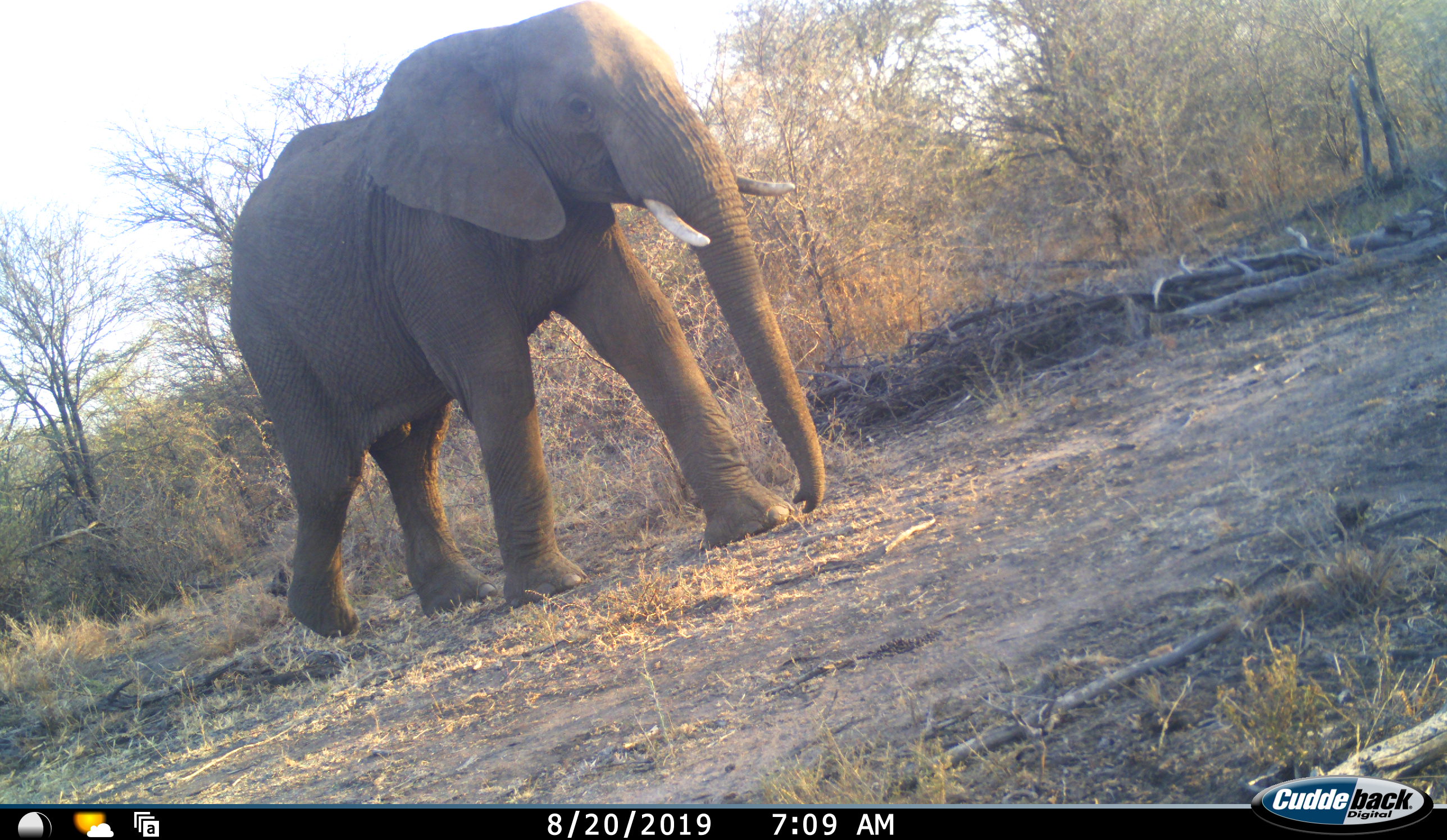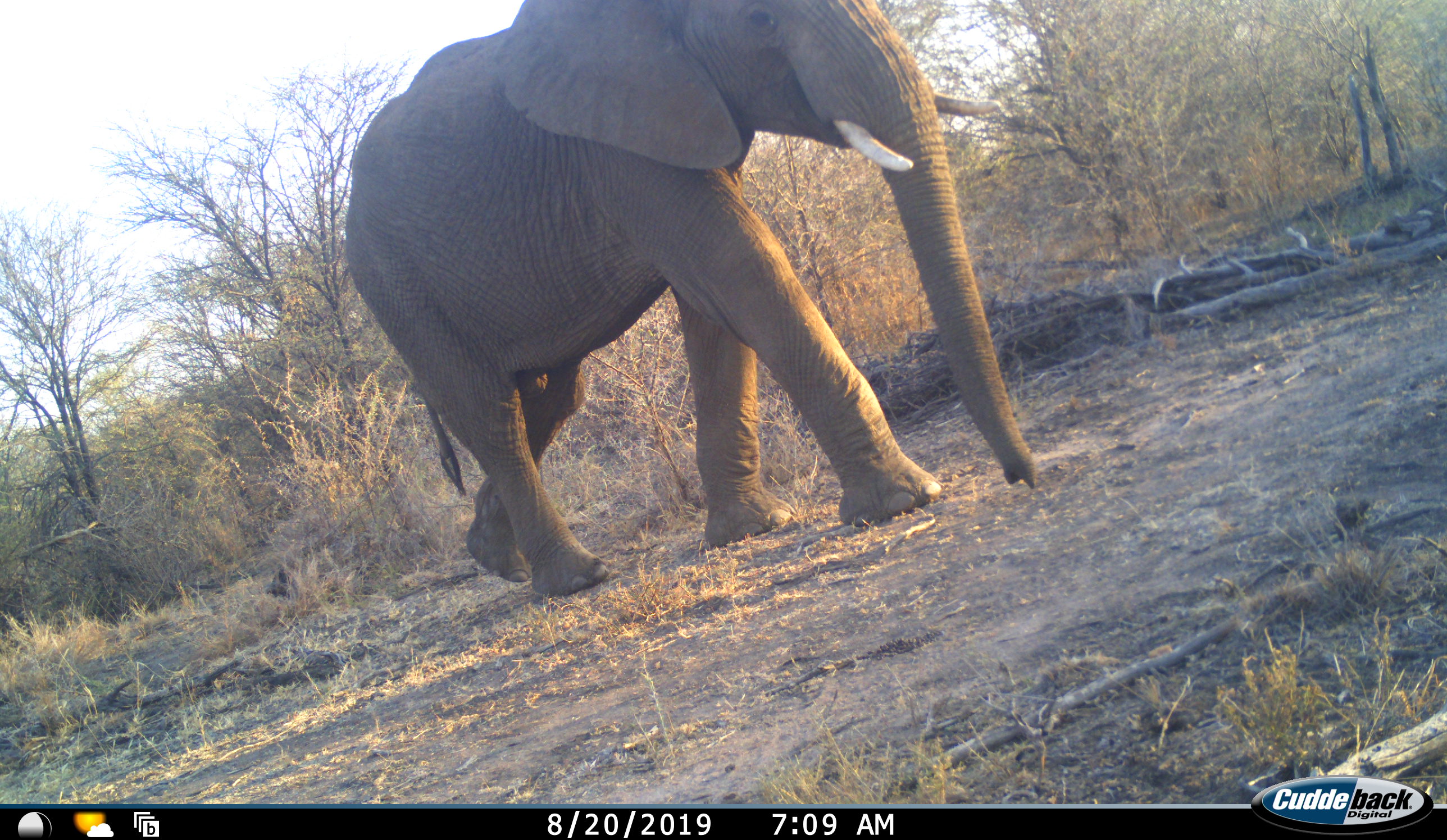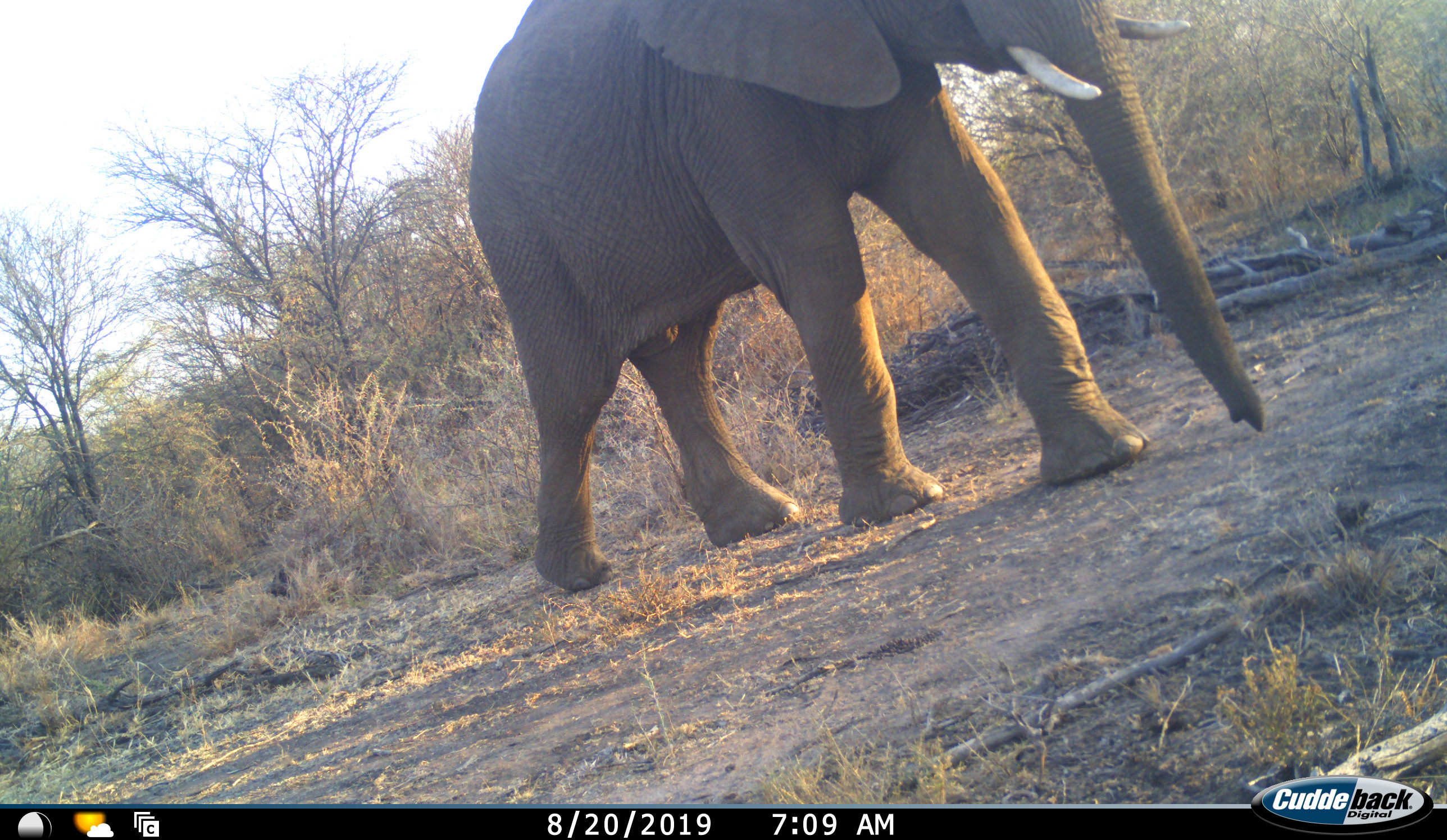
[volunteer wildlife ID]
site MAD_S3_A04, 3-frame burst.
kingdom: Animalia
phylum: Chordata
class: Mammalia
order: Proboscidea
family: Elephantidae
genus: Loxodonta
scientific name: Loxodonta africana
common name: african bush elephant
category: elephant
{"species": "elephant (african bush elephant) (Loxodonta africana)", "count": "1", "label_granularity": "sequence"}